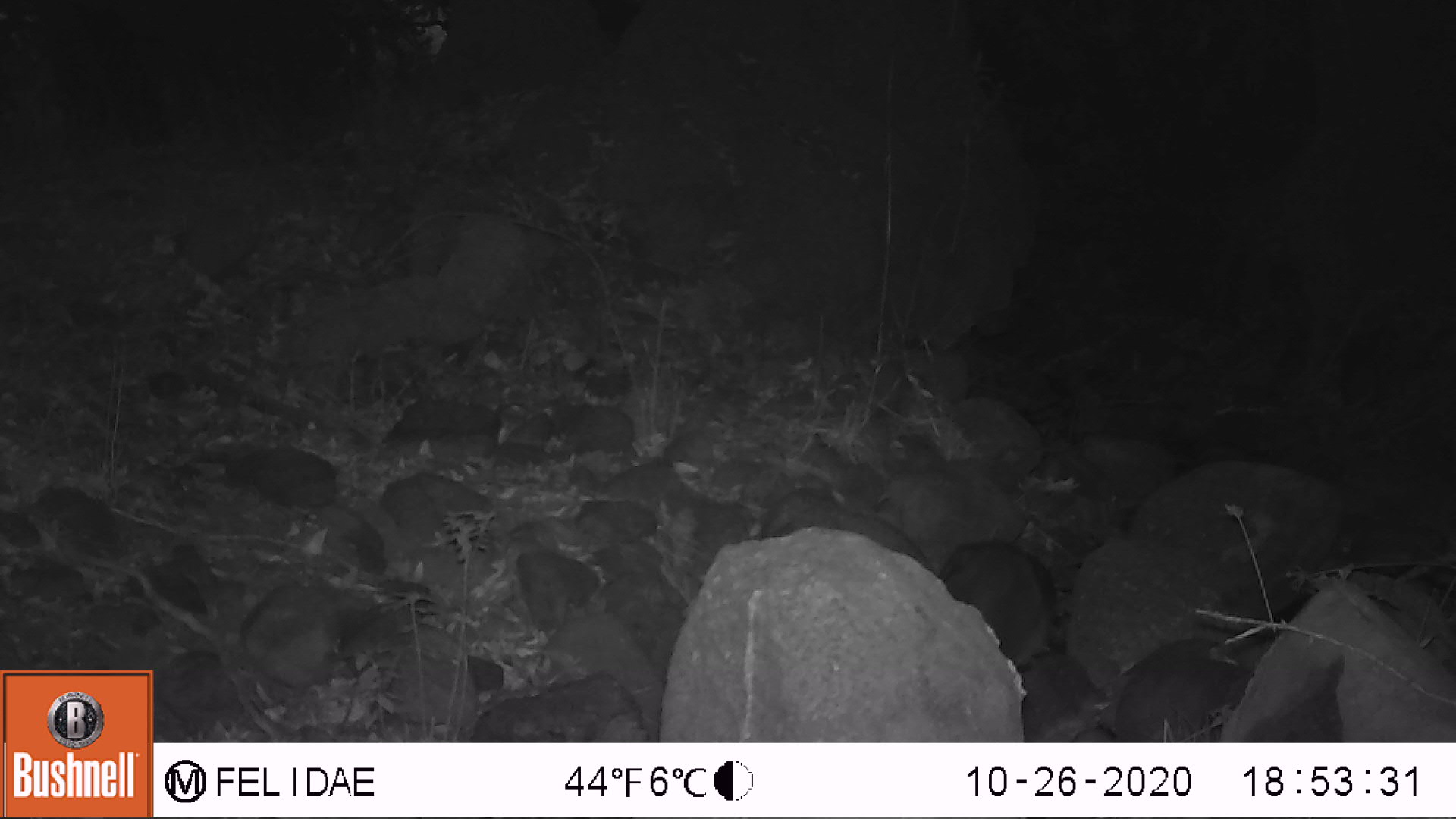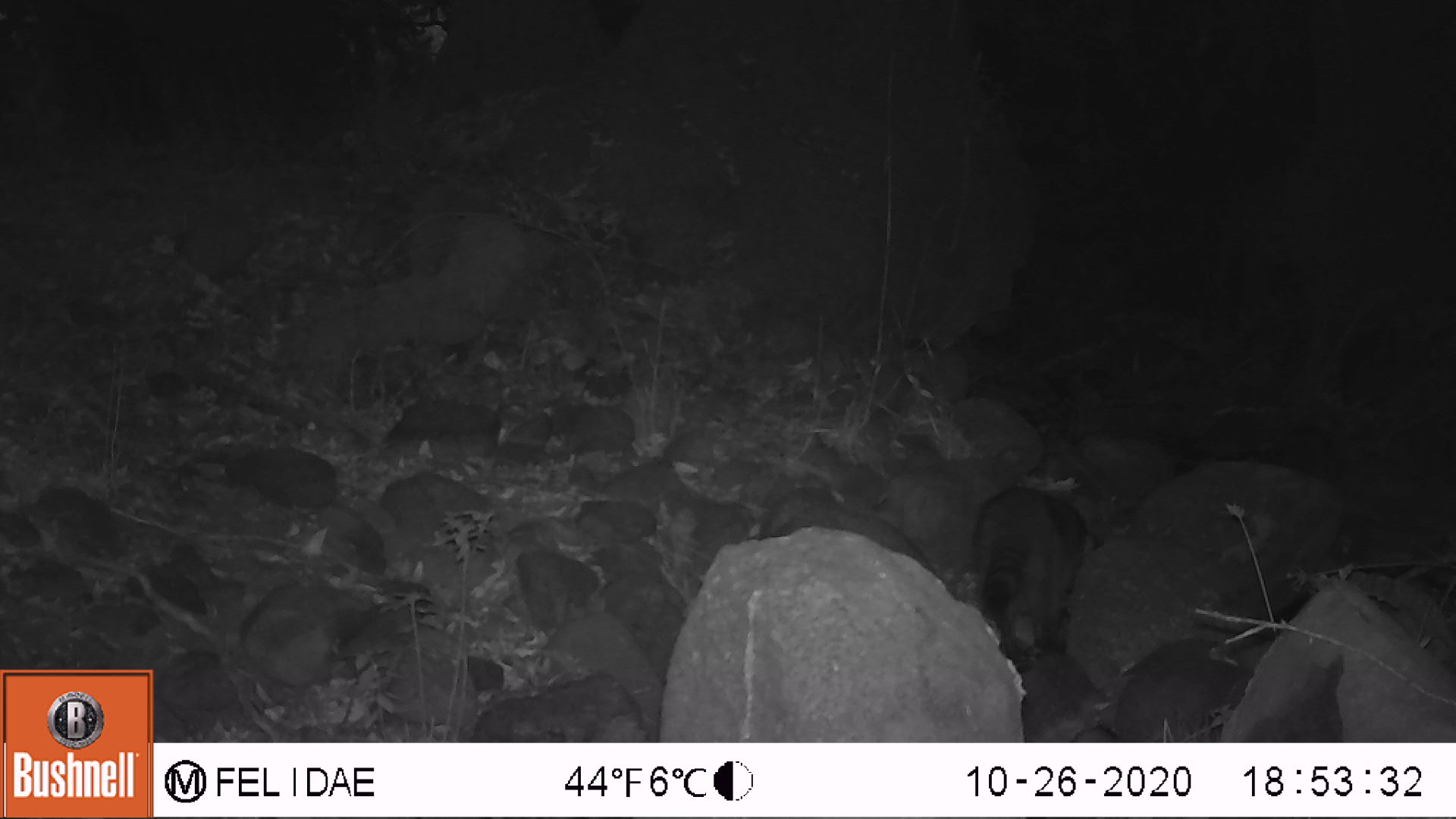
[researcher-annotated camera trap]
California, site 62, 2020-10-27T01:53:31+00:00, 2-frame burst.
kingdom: Animalia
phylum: Chordata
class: Mammalia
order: Carnivora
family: Procyonidae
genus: Procyon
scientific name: Procyon lotor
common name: raccoon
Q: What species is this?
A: Raccoon (Procyon lotor).